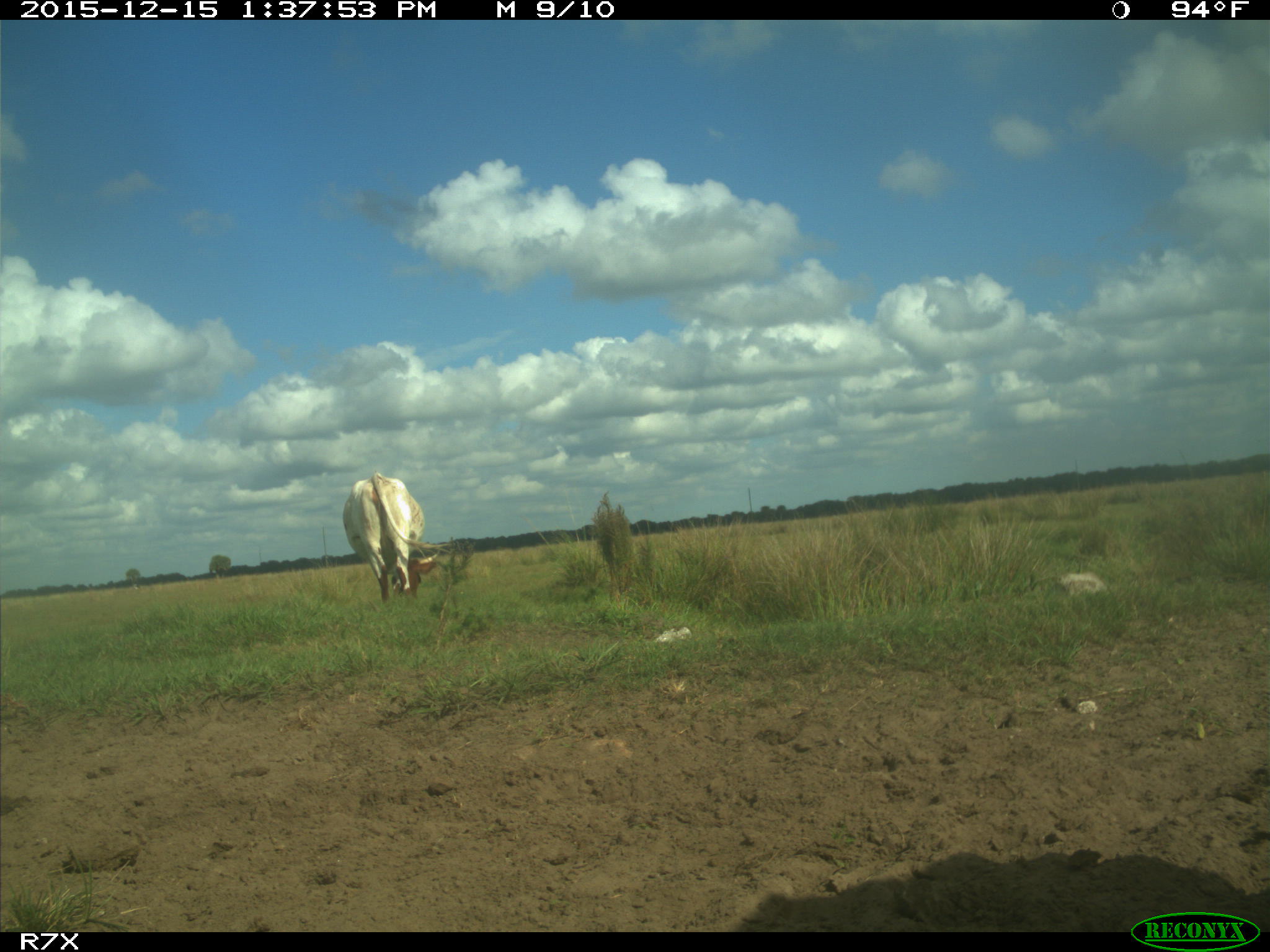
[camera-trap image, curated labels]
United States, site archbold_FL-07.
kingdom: Animalia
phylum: Chordata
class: Mammalia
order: Artiodactyla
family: Bovidae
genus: Bos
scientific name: Bos taurus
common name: domestic cow